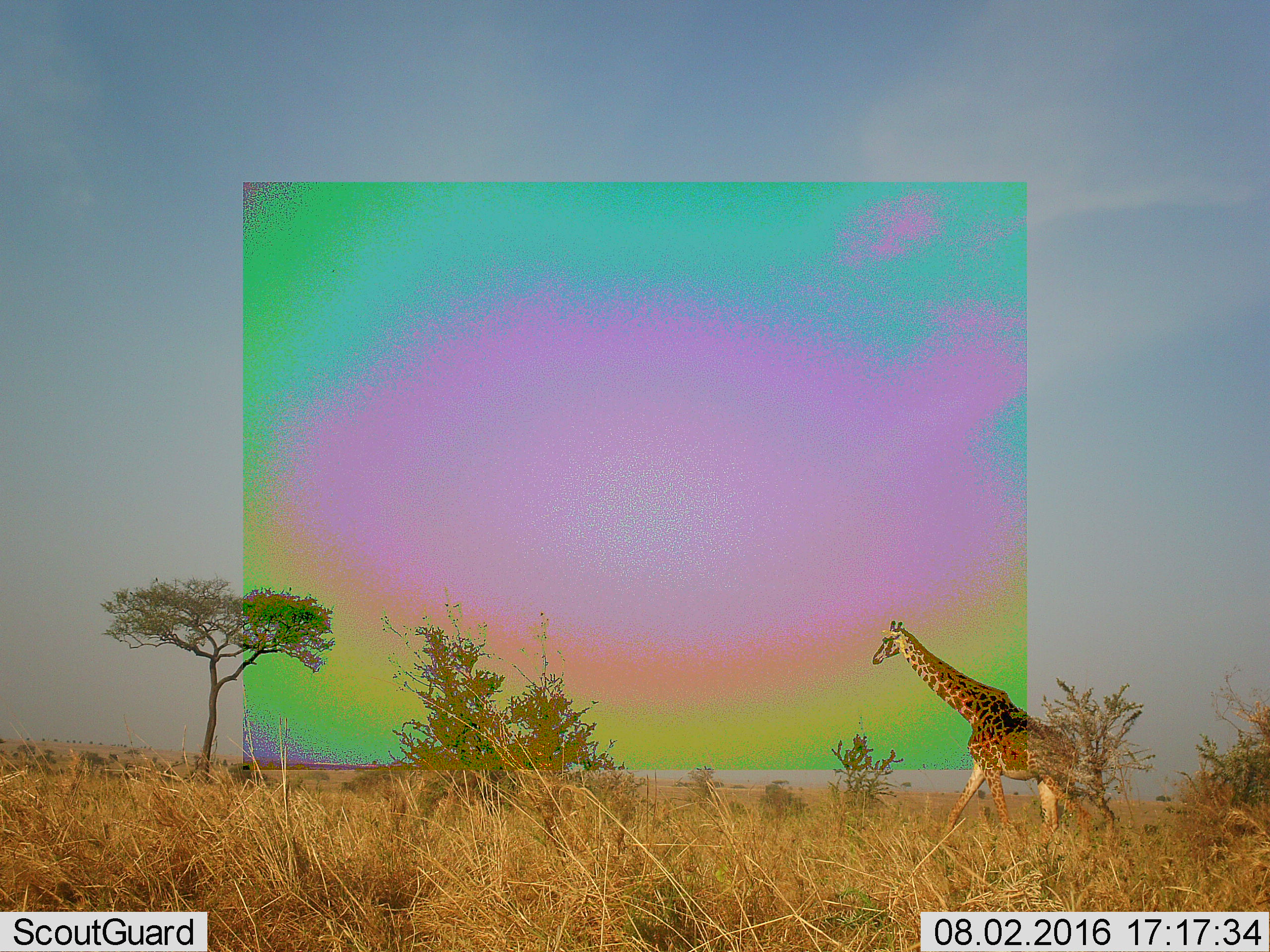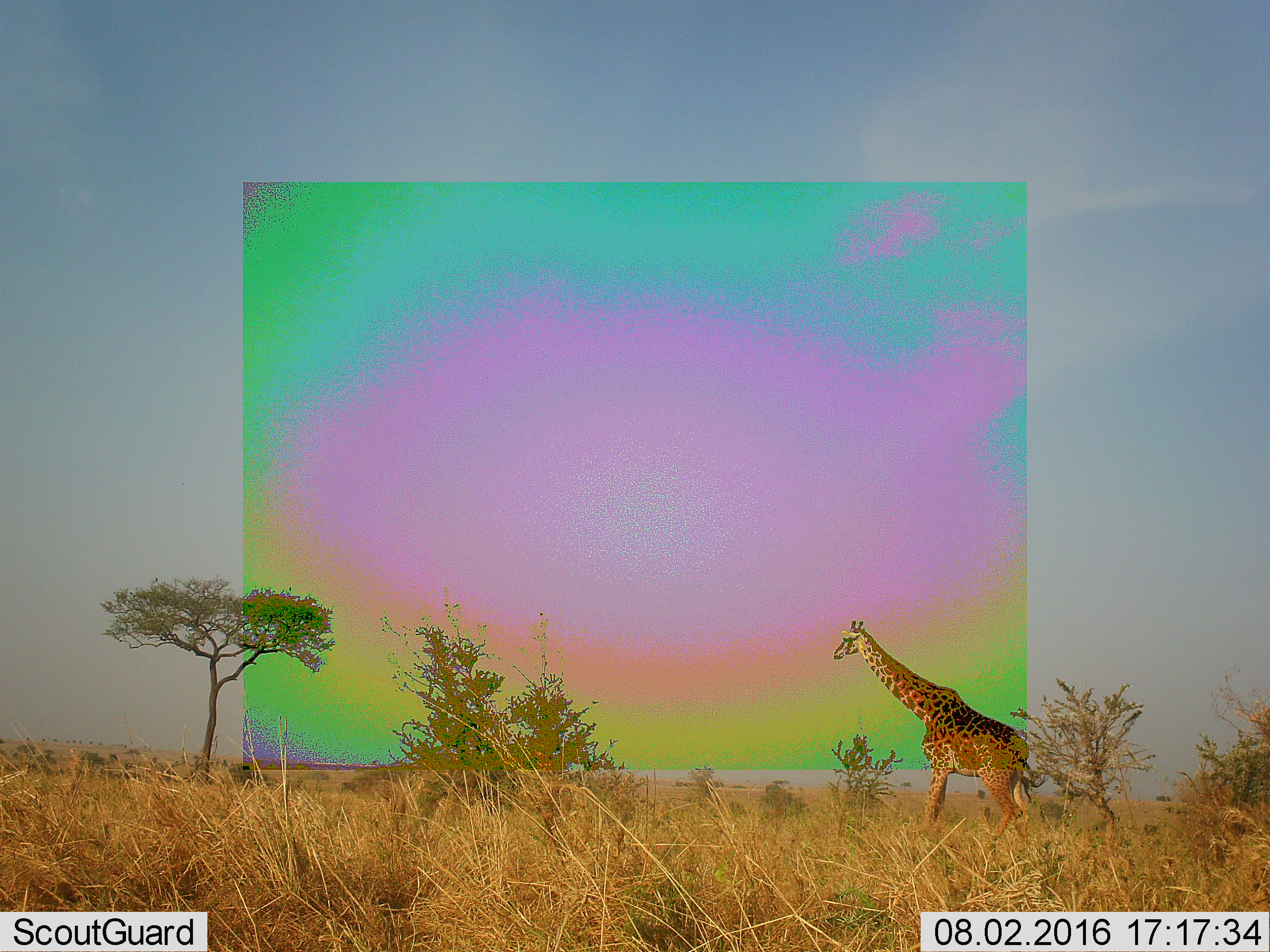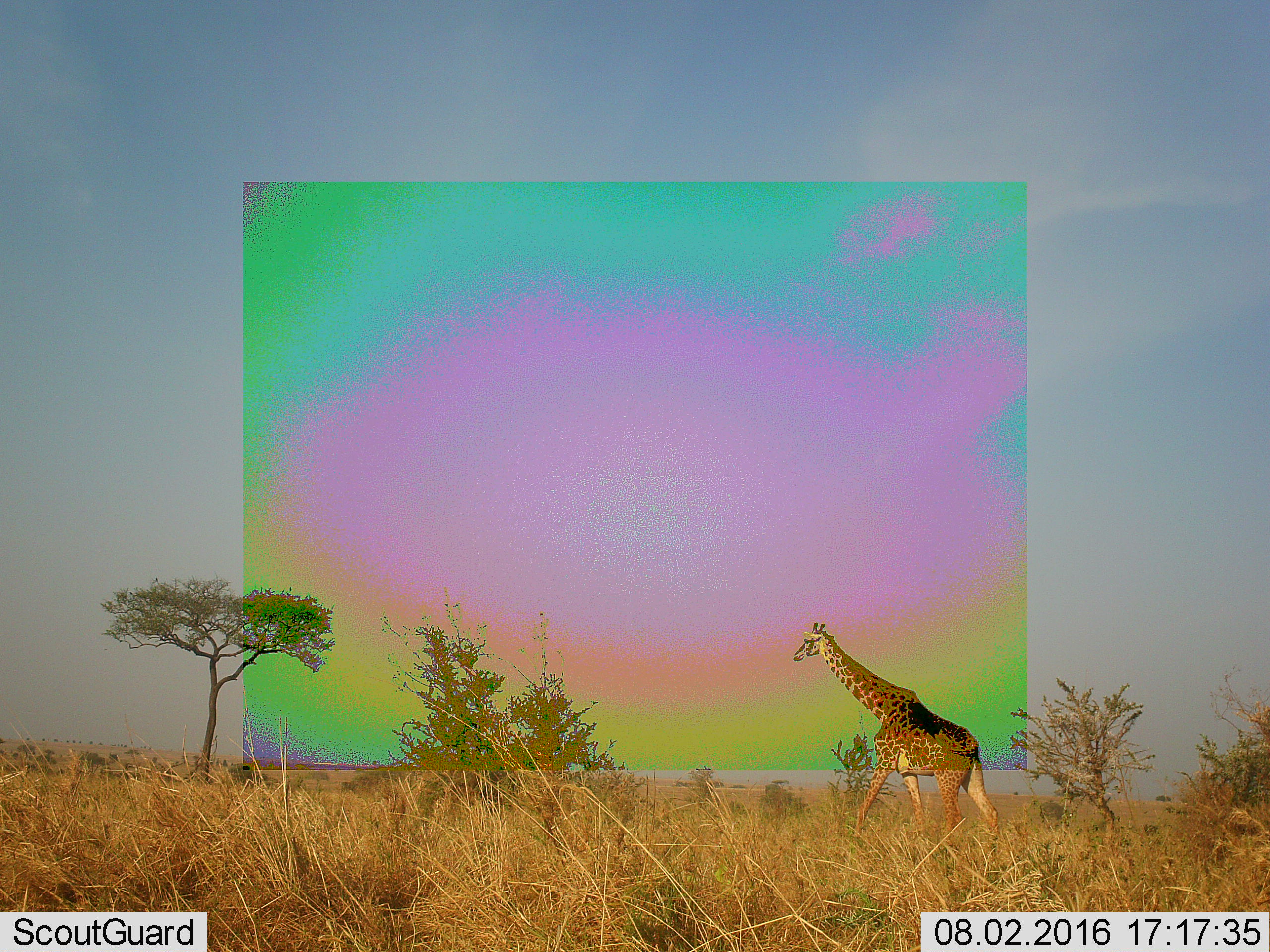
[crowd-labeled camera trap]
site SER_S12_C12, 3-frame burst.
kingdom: Animalia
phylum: Chordata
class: Mammalia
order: Artiodactyla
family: Giraffidae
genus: Giraffa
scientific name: Giraffa camelopardalis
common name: giraffe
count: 1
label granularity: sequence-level